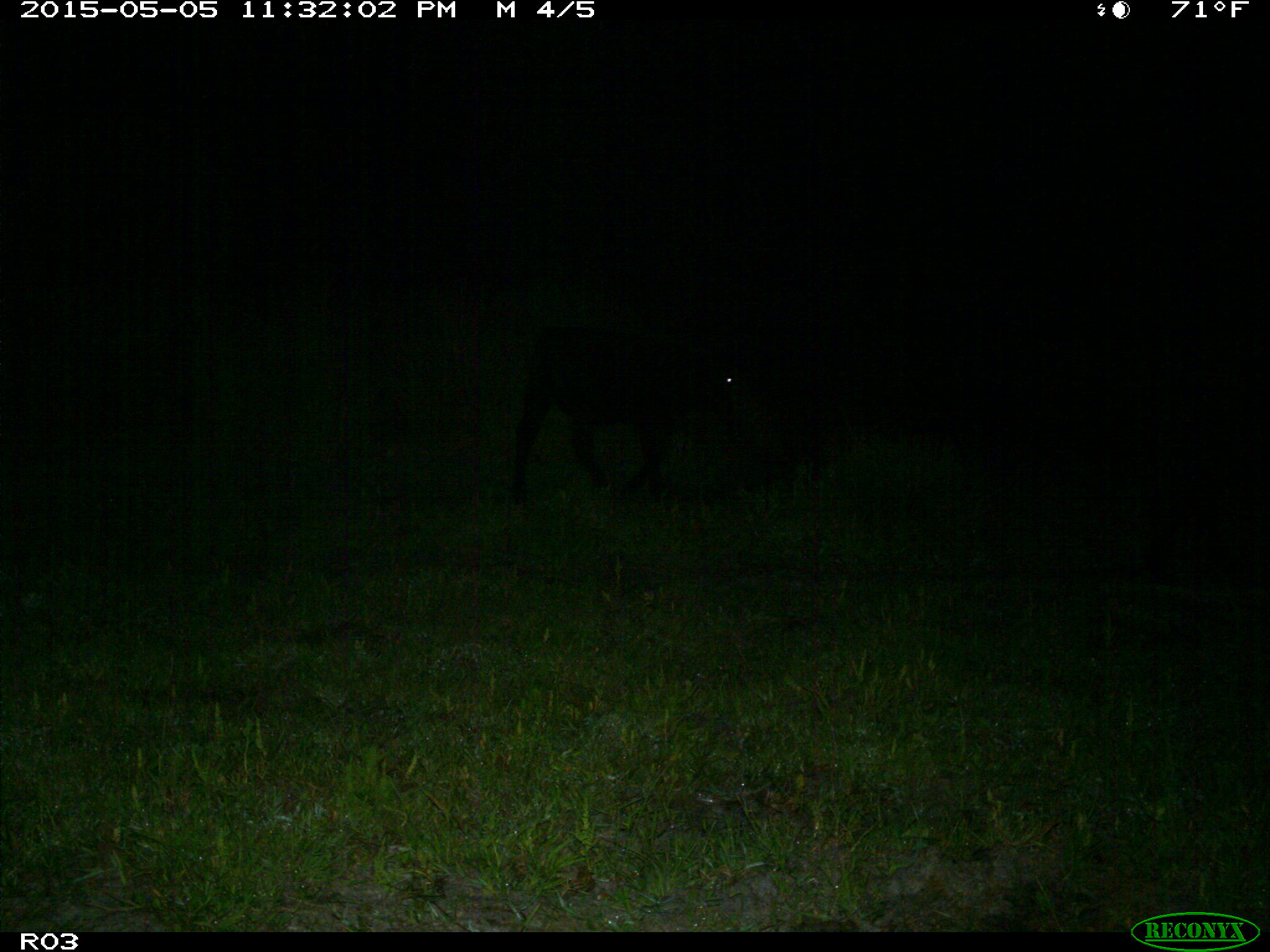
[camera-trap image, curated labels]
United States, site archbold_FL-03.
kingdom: Animalia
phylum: Chordata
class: Mammalia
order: Artiodactyla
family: Bovidae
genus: Bos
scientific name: Bos taurus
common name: domestic cow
Bos taurus (domestic cow).